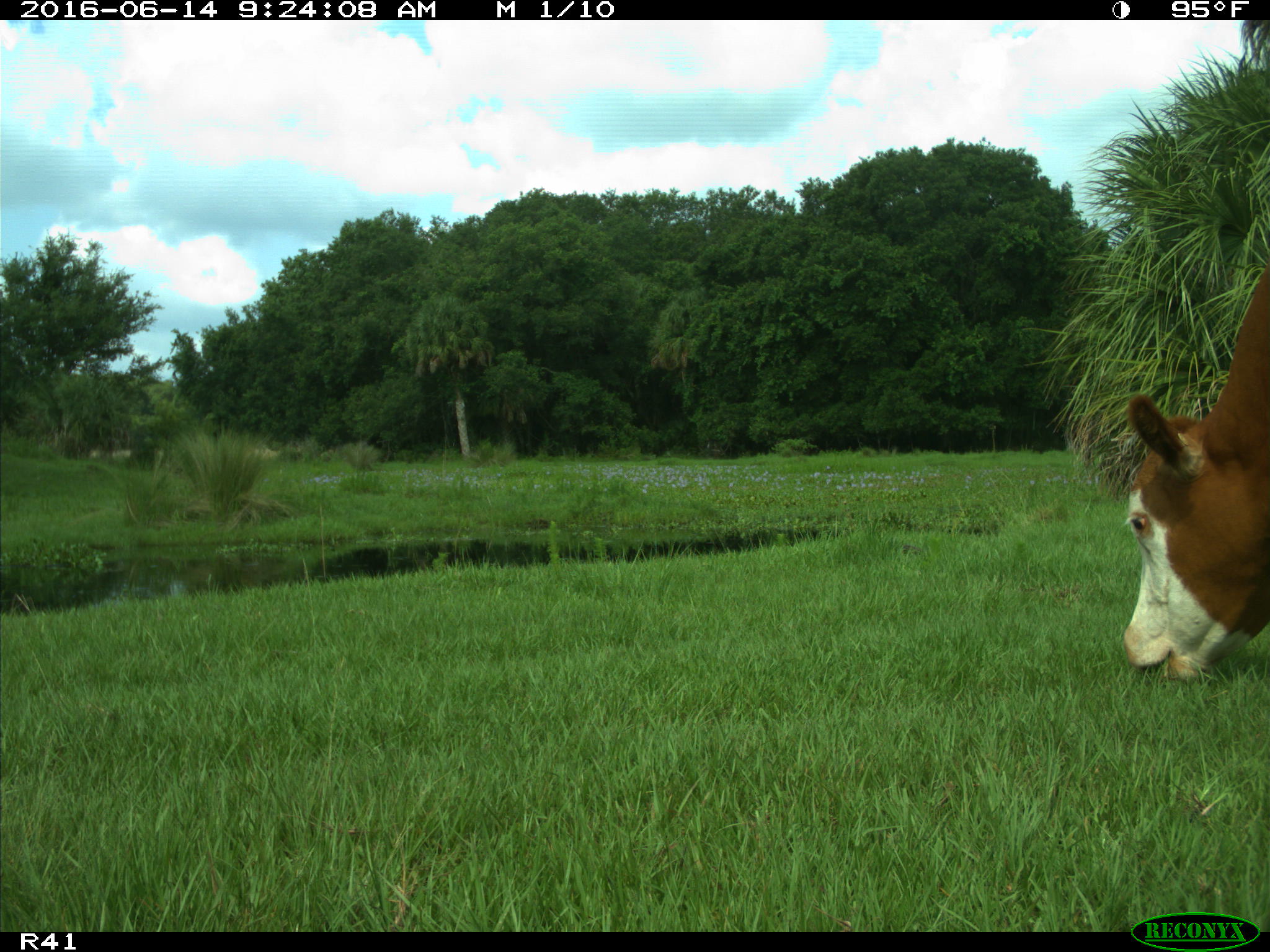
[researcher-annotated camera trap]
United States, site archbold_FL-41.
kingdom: Animalia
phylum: Chordata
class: Mammalia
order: Artiodactyla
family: Bovidae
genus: Bos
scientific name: Bos taurus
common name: domestic cow